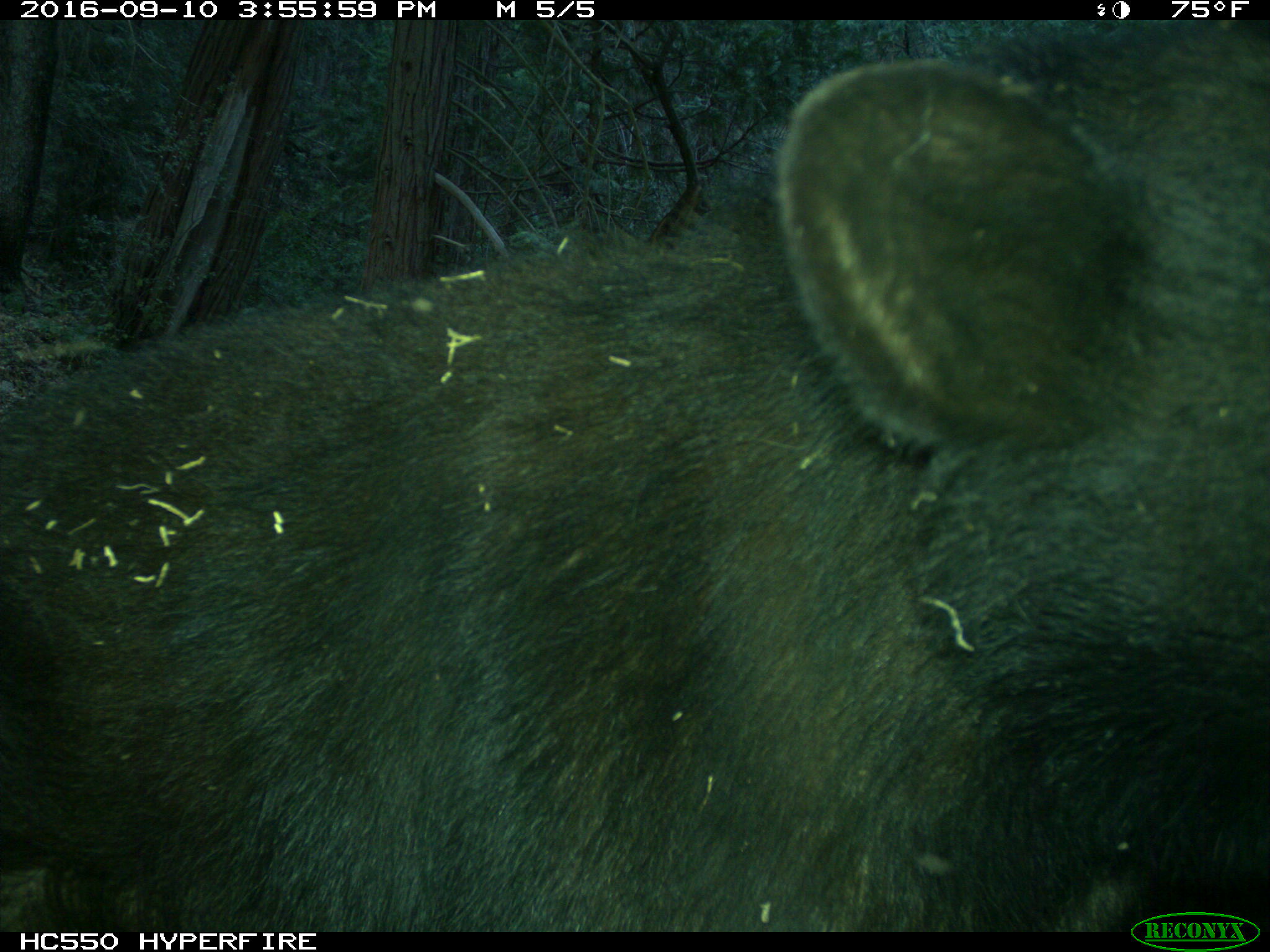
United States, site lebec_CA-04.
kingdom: Animalia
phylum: Chordata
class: Mammalia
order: Carnivora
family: Ursidae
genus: Ursus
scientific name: Ursus americanus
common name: american black bear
Ursus americanus (american black bear).